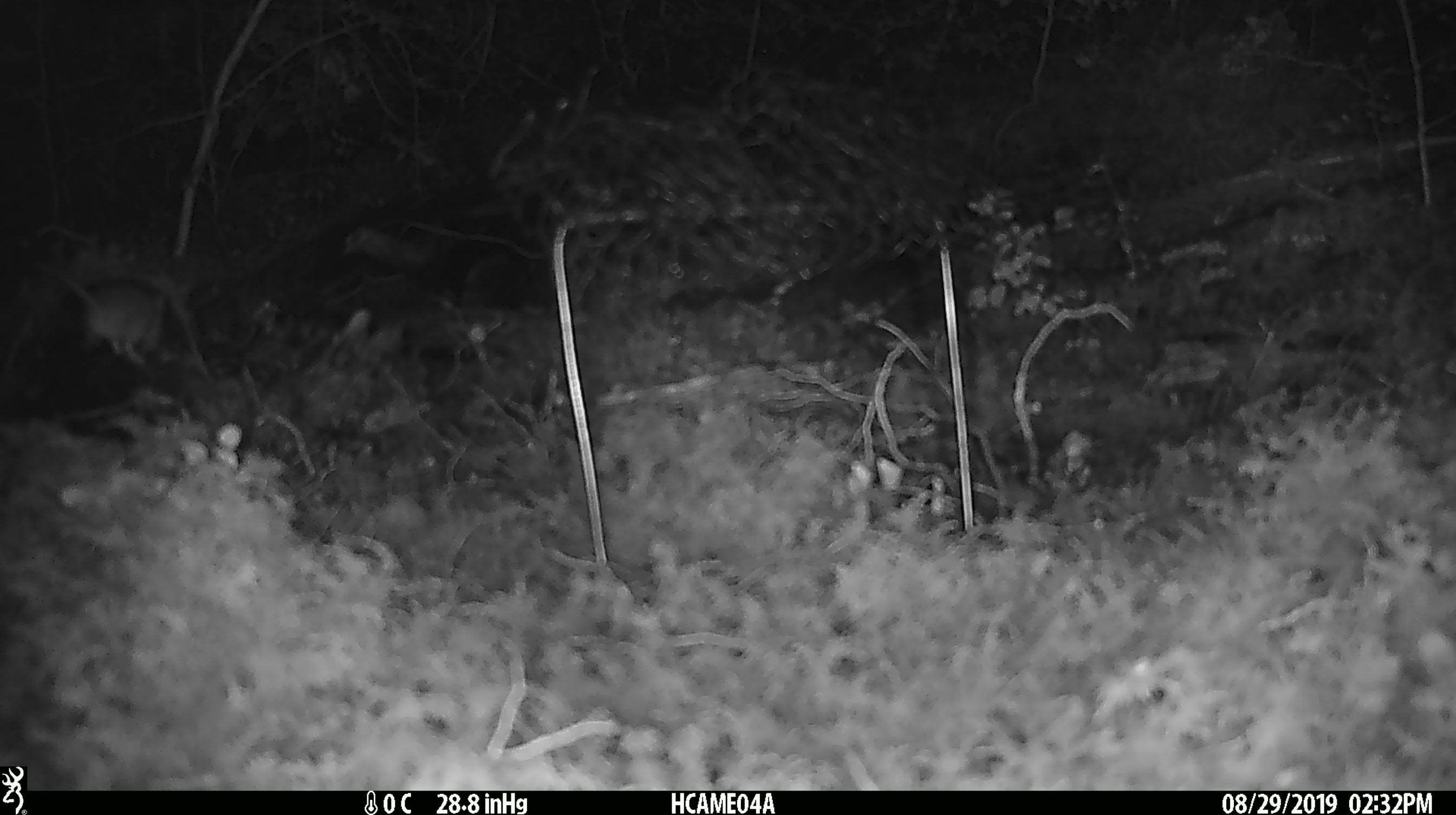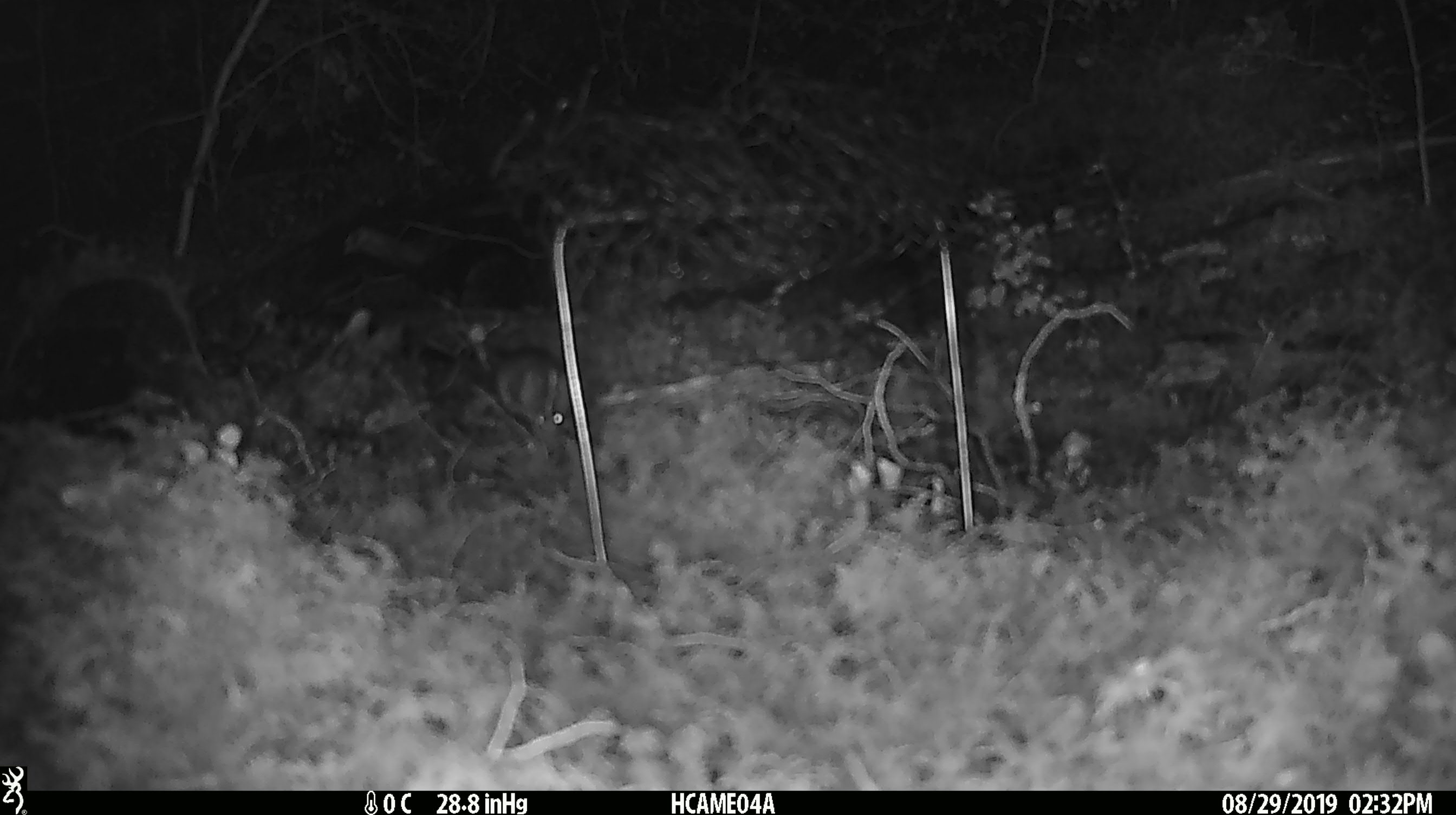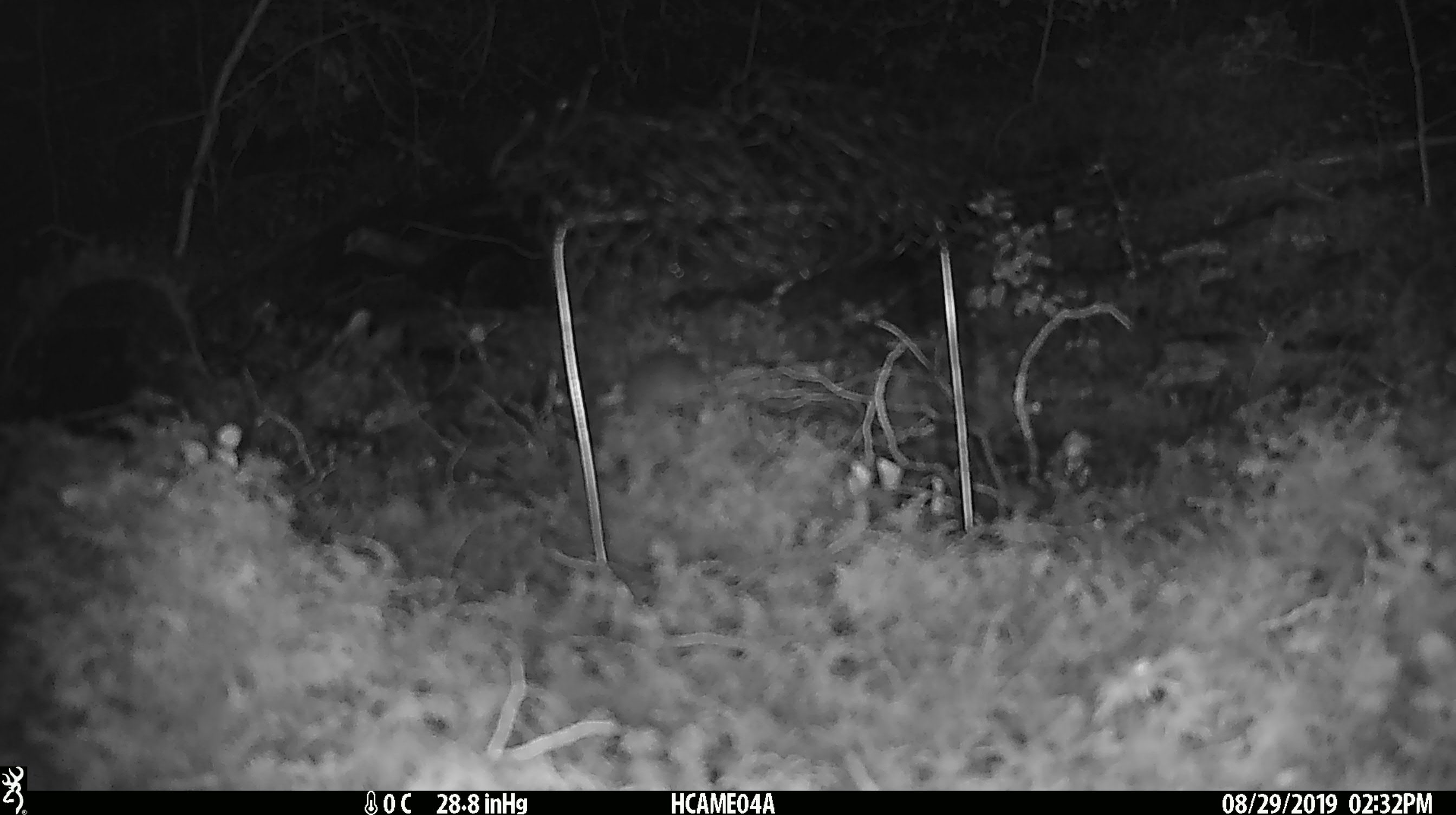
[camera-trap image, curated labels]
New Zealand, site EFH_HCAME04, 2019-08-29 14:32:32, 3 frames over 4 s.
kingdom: Animalia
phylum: Chordata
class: Mammalia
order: Rodentia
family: Muridae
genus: Mus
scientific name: Mus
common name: mouse